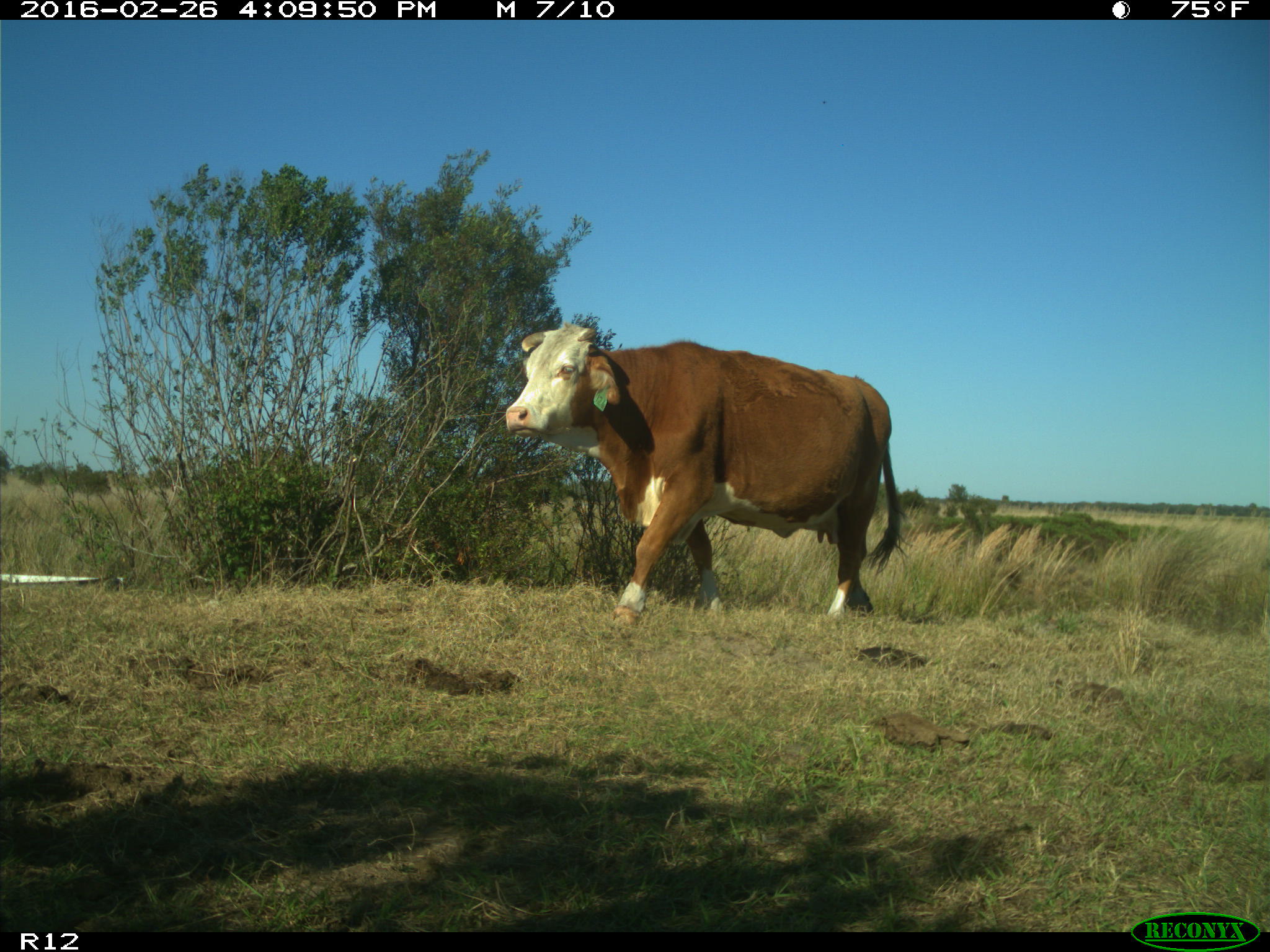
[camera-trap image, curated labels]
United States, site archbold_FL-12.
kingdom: Animalia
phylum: Chordata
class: Mammalia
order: Artiodactyla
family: Bovidae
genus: Bos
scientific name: Bos taurus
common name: domestic cow